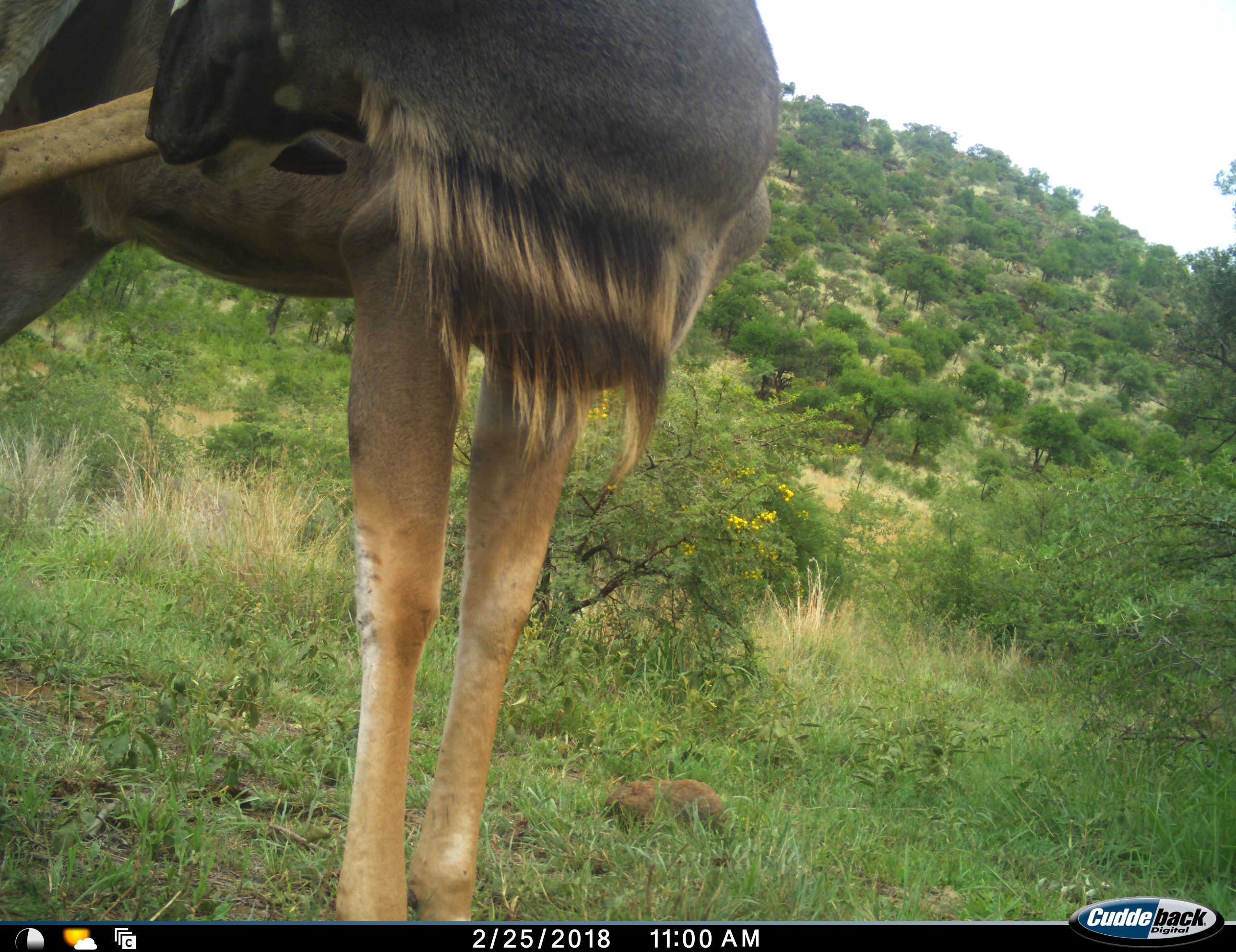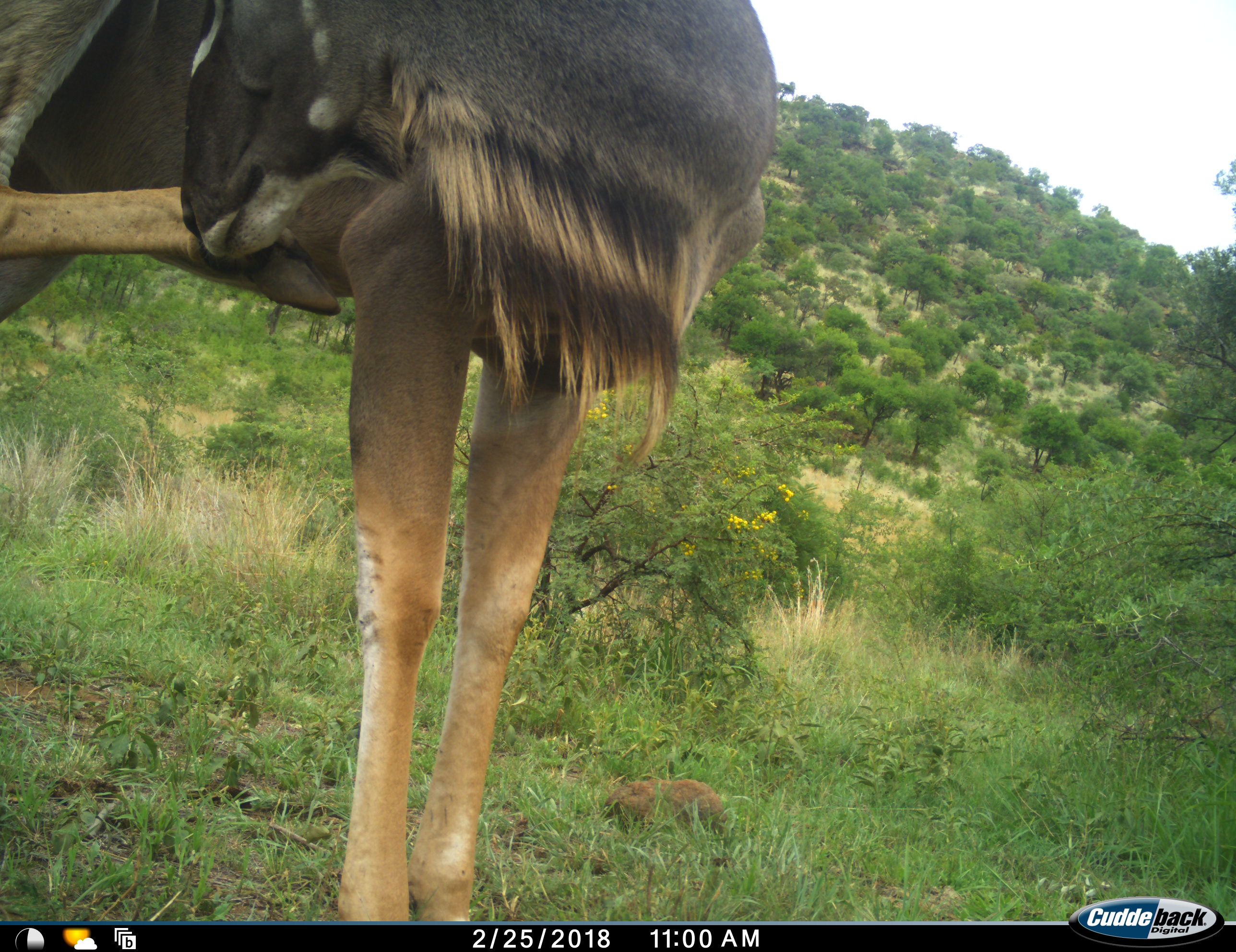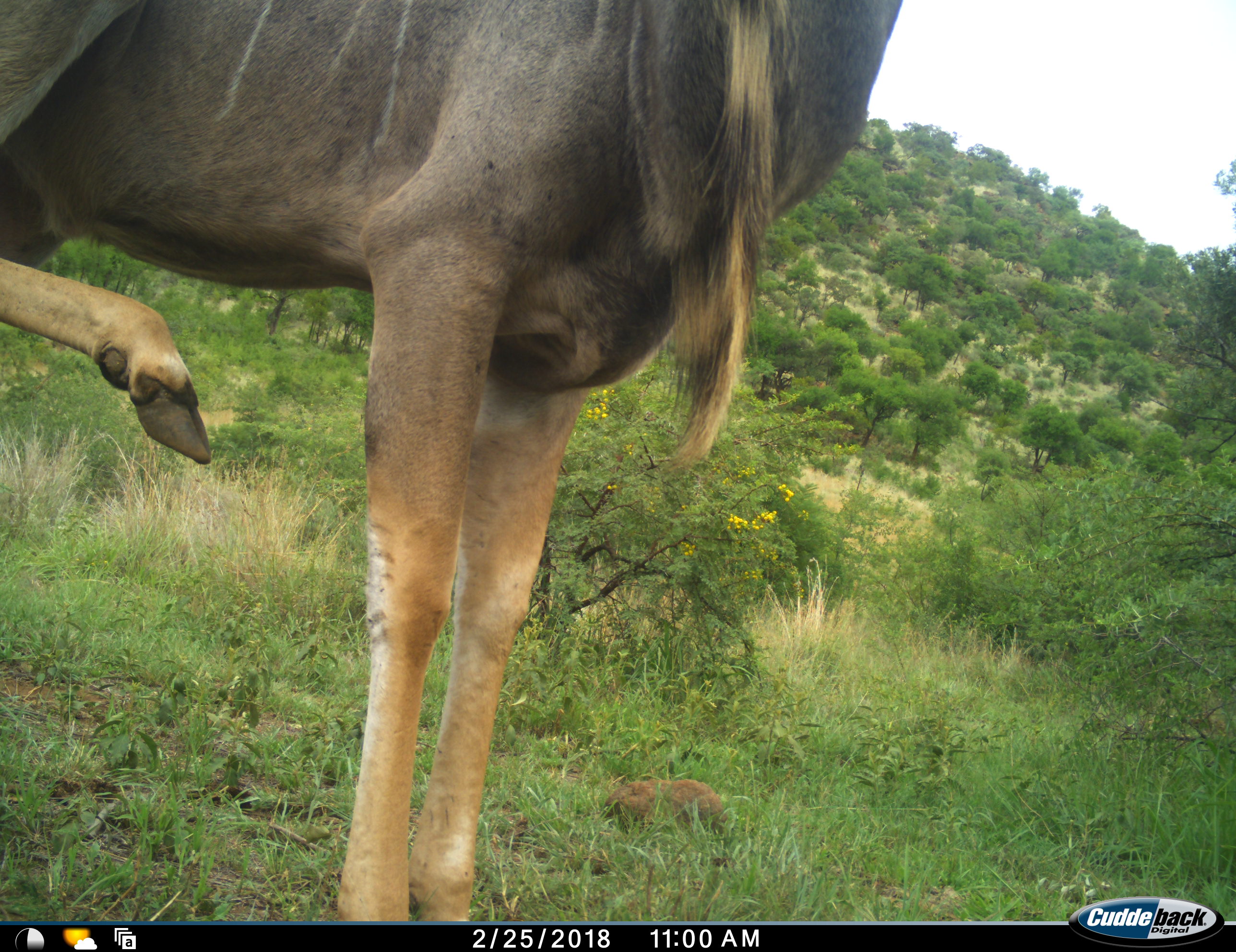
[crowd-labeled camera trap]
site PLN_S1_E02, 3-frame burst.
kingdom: Animalia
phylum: Chordata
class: Mammalia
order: Artiodactyla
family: Bovidae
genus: Tragelaphus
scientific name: Tragelaphus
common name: kudu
Kudu (Tragelaphus), count 1. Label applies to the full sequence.